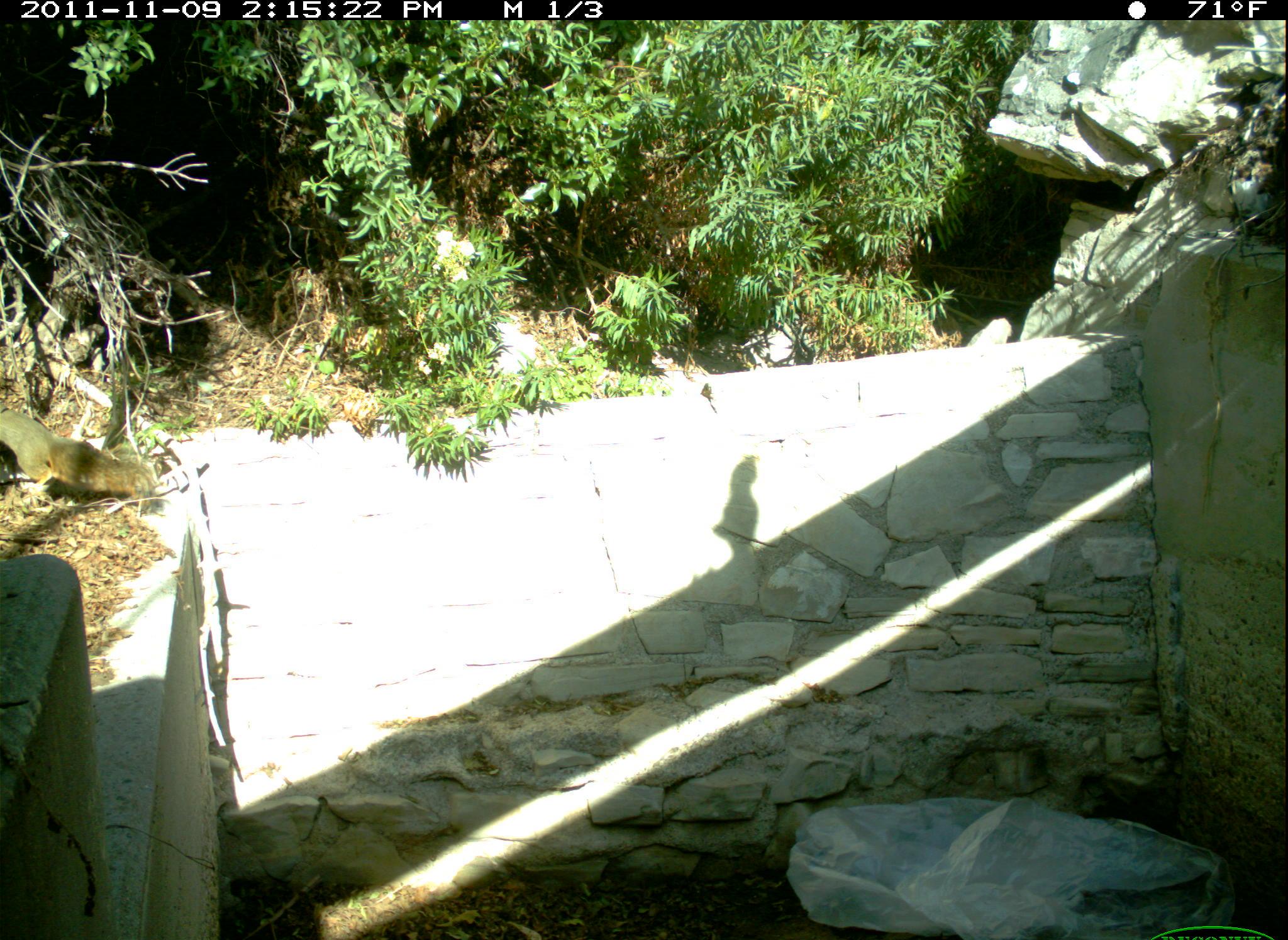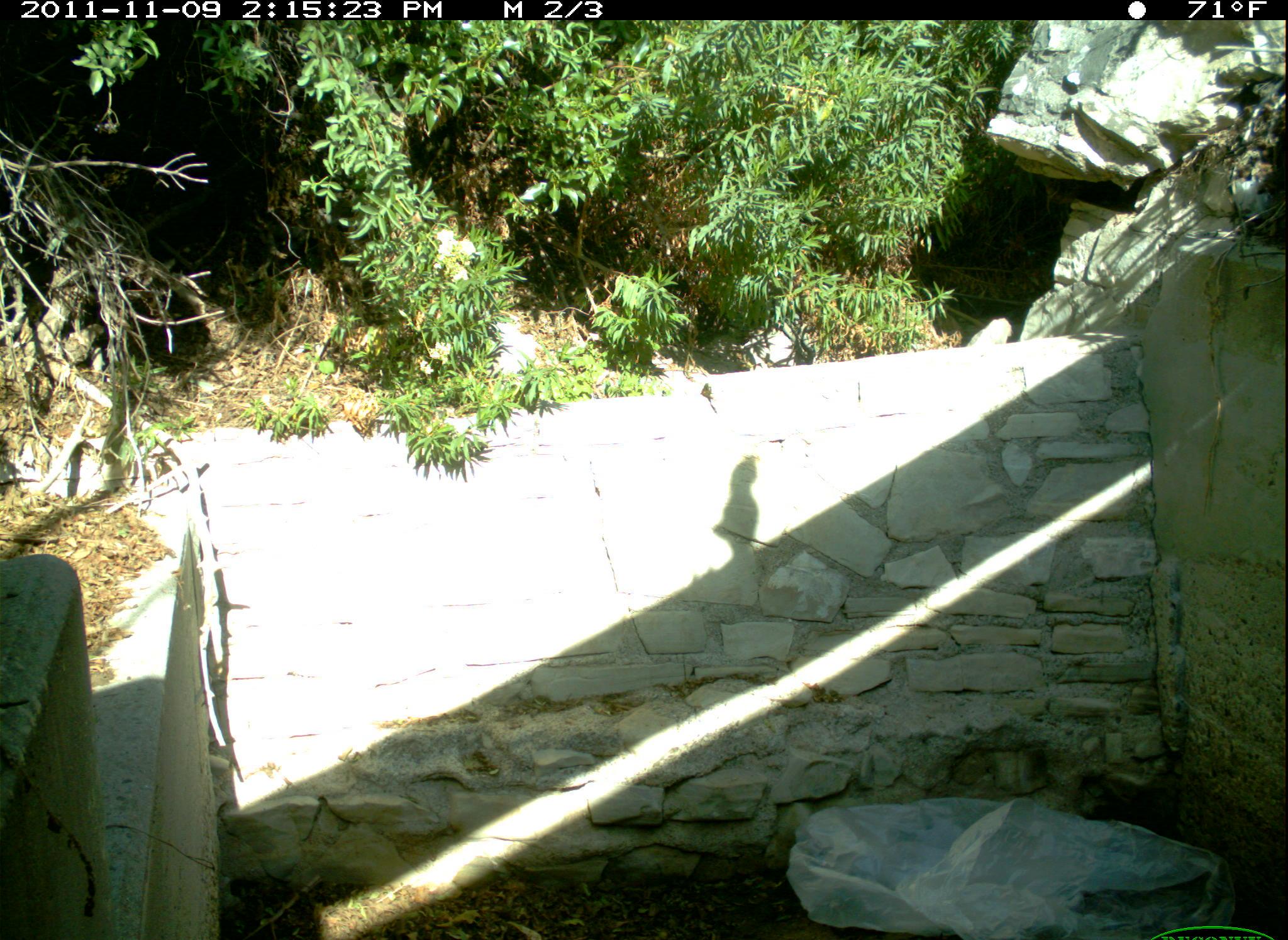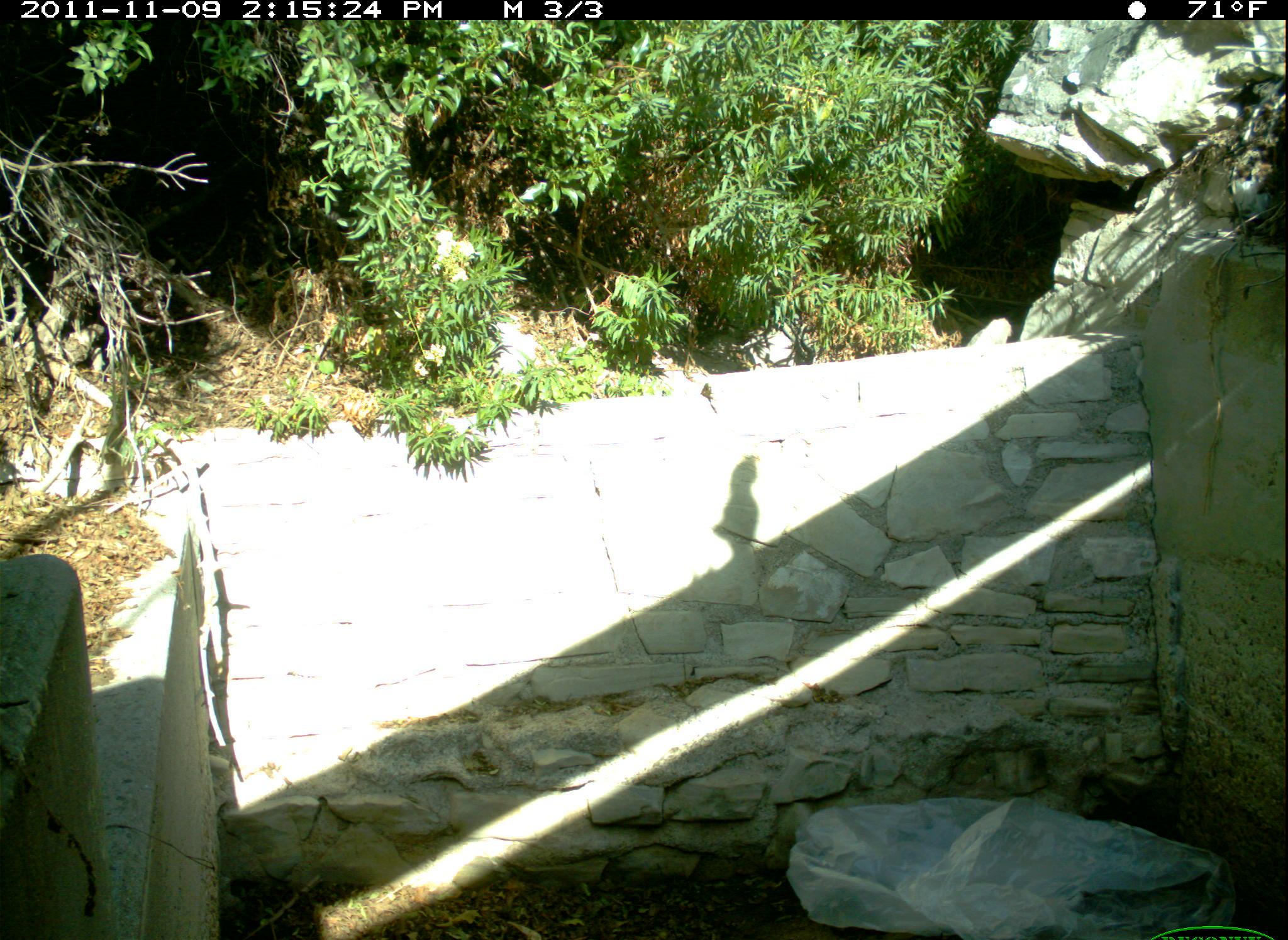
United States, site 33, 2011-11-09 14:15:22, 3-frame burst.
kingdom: Animalia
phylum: Chordata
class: Mammalia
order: Rodentia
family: Sciuridae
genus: Sciurus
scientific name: Sciurus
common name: squirrel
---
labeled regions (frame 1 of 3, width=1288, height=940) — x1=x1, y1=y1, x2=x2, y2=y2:
squirrel: x1=5, y1=393, x2=198, y2=527